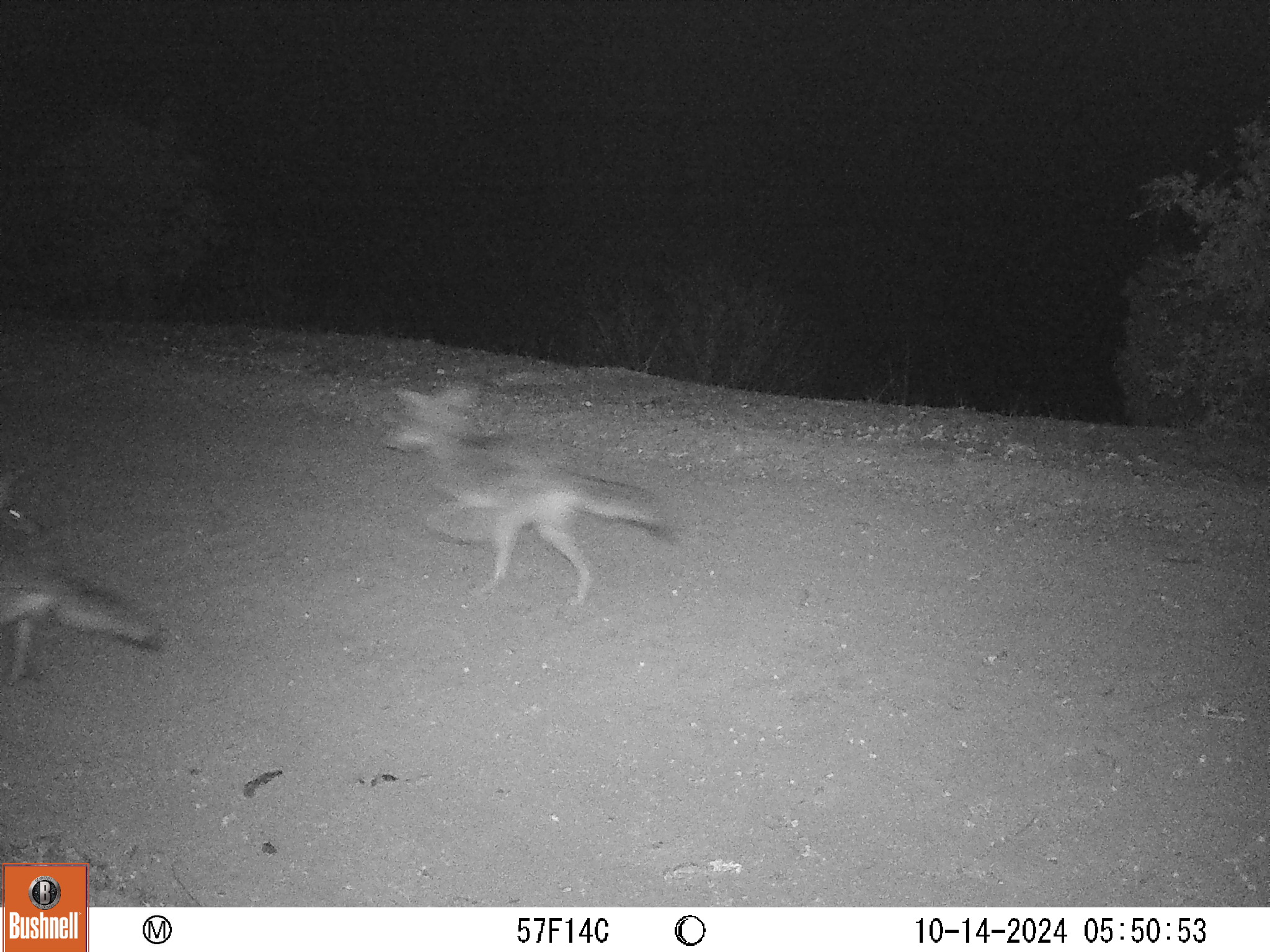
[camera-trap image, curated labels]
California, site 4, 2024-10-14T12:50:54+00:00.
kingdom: Animalia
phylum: Chordata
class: Mammalia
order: Carnivora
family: Canidae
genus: Canis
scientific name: Canis latrans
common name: coyote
Coyote (Canis latrans).